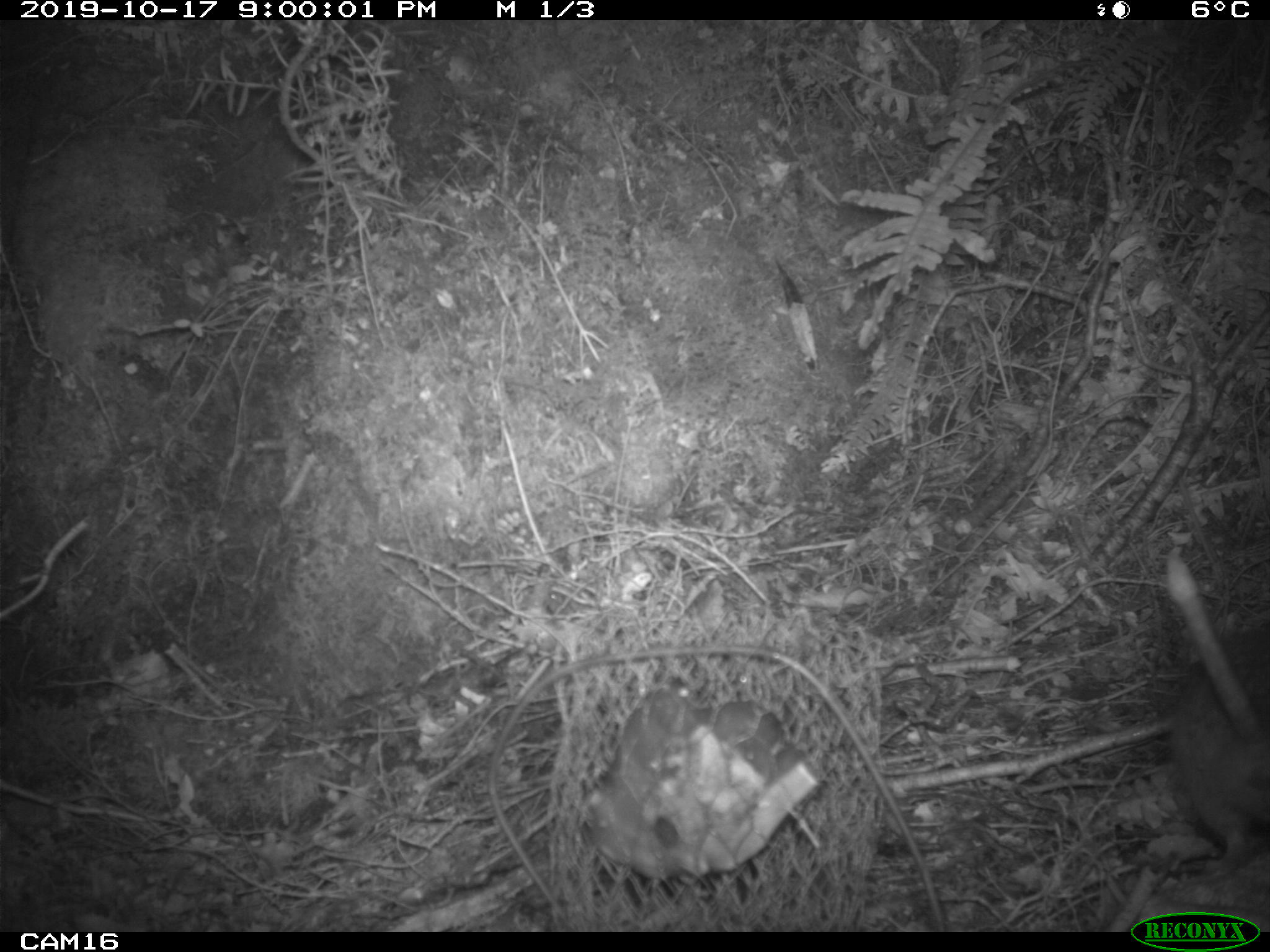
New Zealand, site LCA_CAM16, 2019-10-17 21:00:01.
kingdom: Animalia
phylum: Chordata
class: Mammalia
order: Rodentia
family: Muridae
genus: Rattus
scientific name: Rattus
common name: rat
Rat (Rattus).